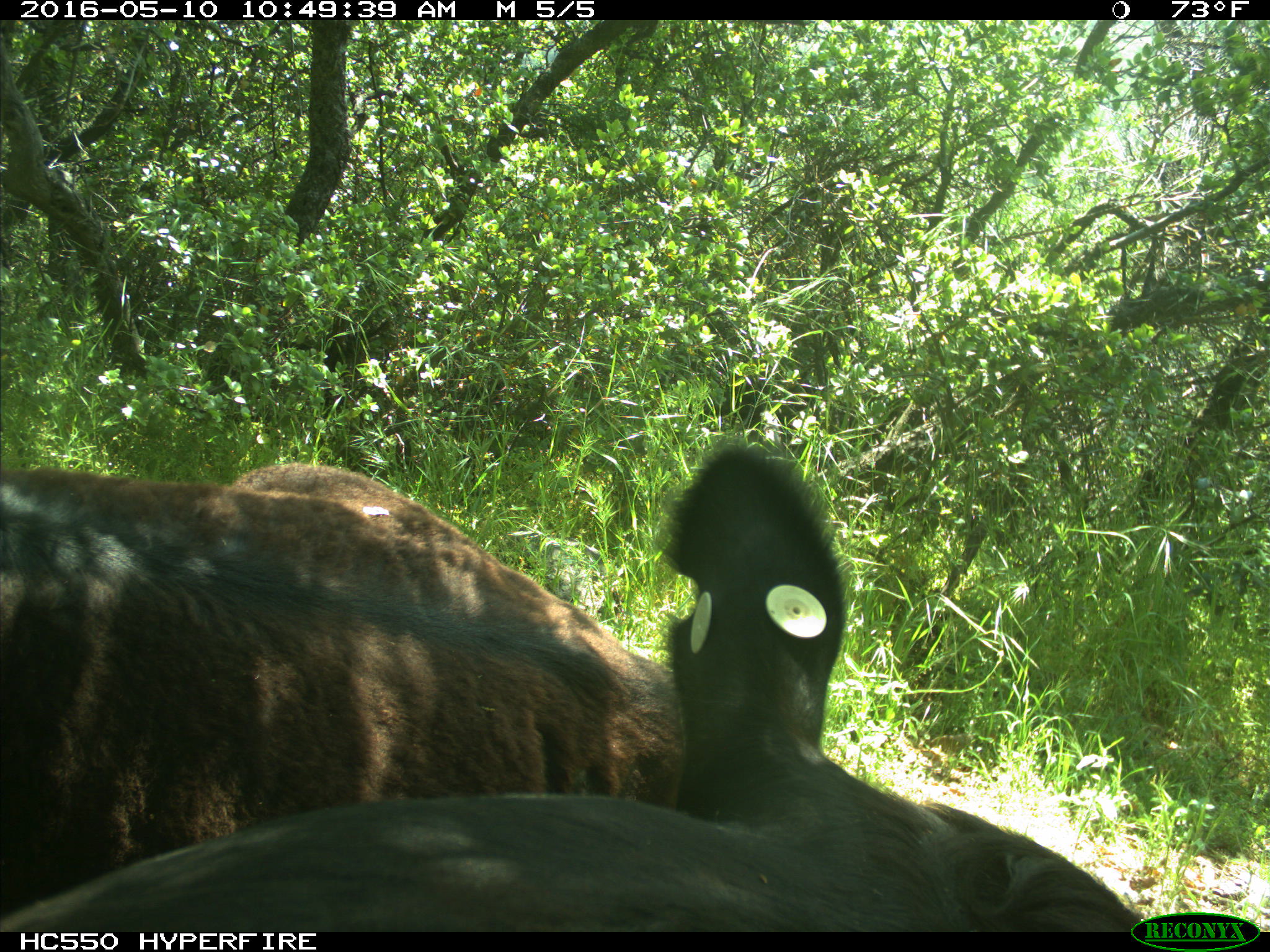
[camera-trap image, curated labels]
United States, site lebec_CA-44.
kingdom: Animalia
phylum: Chordata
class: Mammalia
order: Artiodactyla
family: Bovidae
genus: Bos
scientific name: Bos taurus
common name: domestic cow